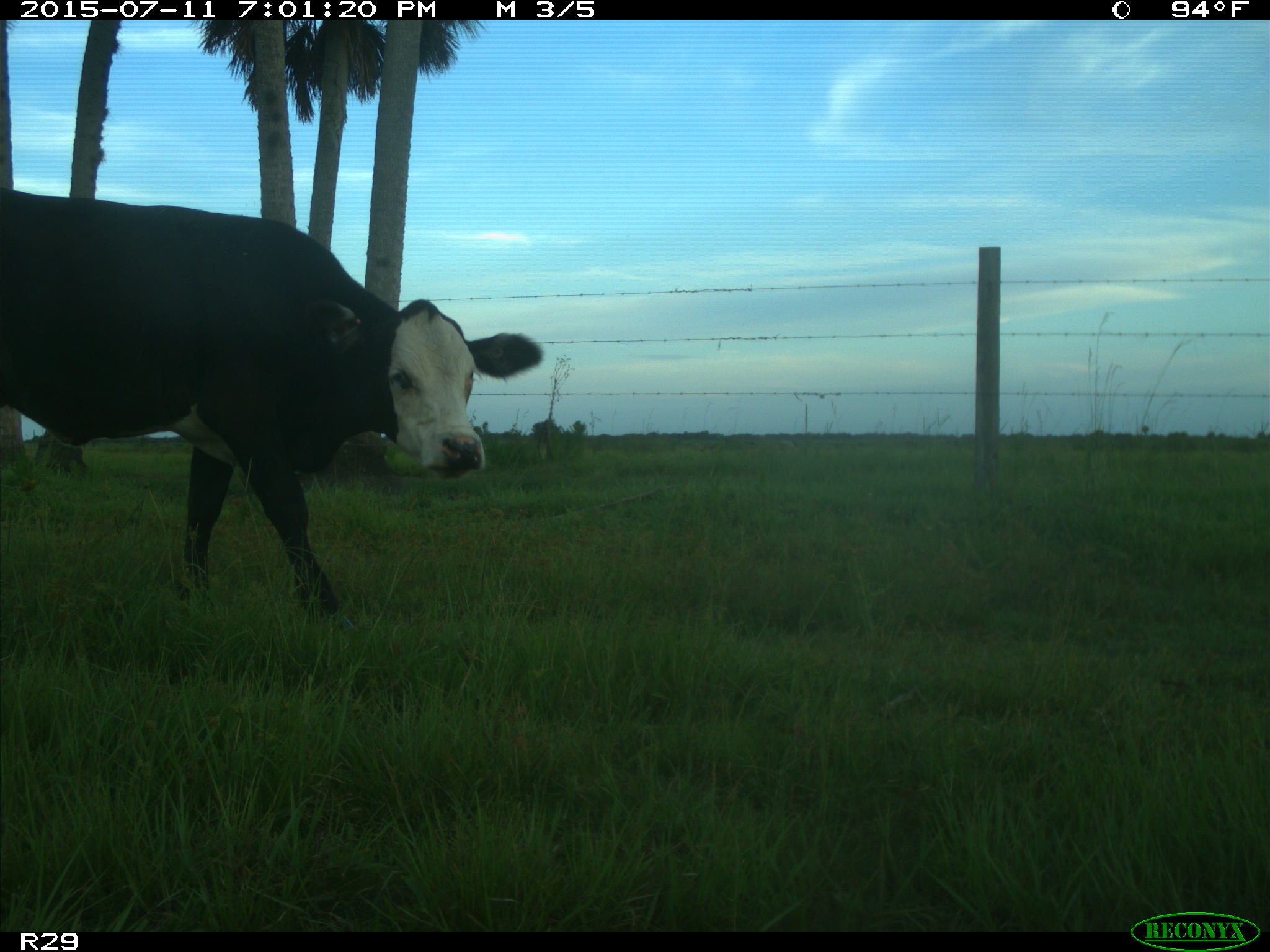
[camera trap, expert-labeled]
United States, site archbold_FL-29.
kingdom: Animalia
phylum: Chordata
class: Mammalia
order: Artiodactyla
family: Bovidae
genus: Bos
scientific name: Bos taurus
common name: domestic cow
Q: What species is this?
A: Bos taurus (domestic cow).